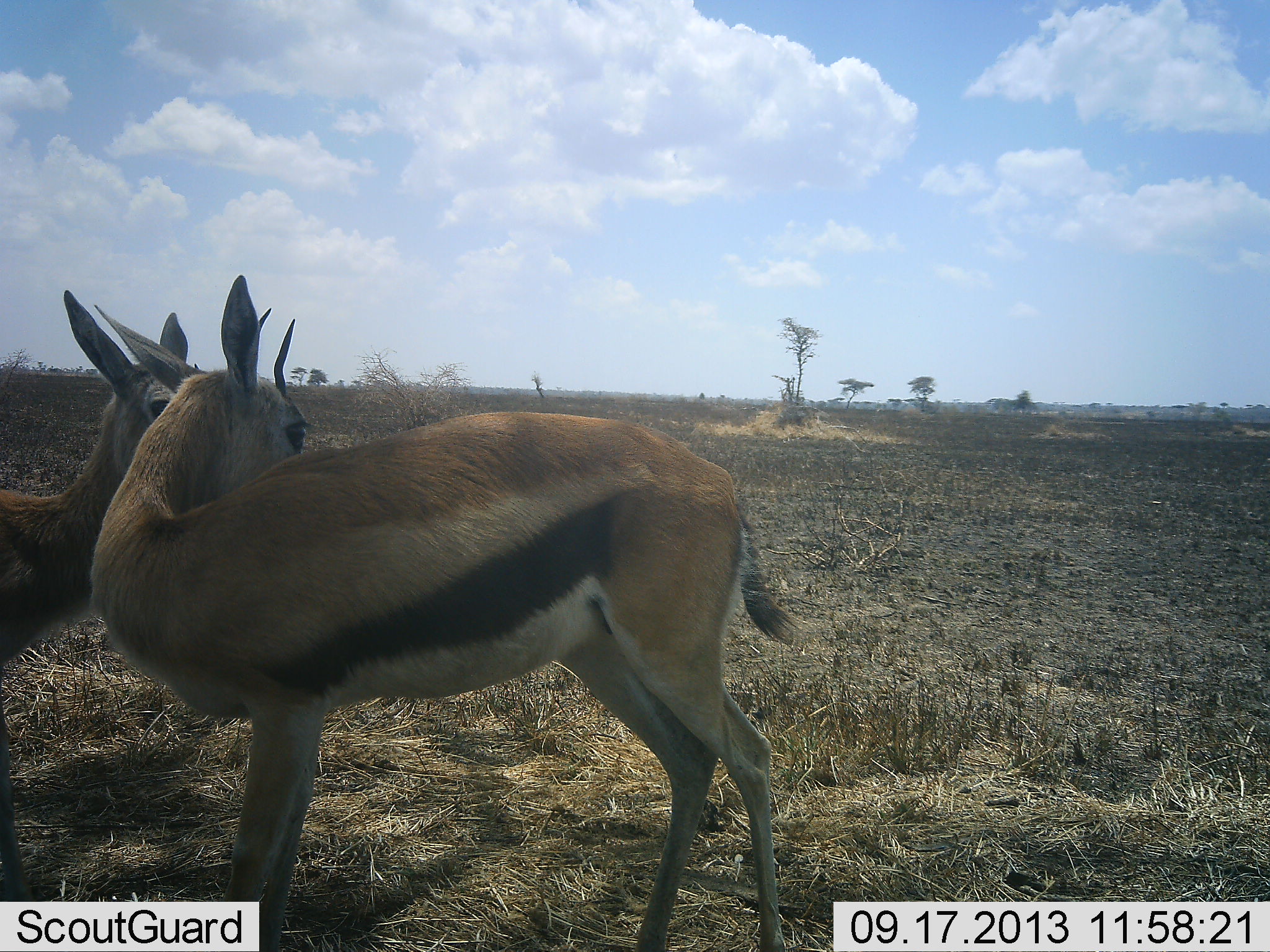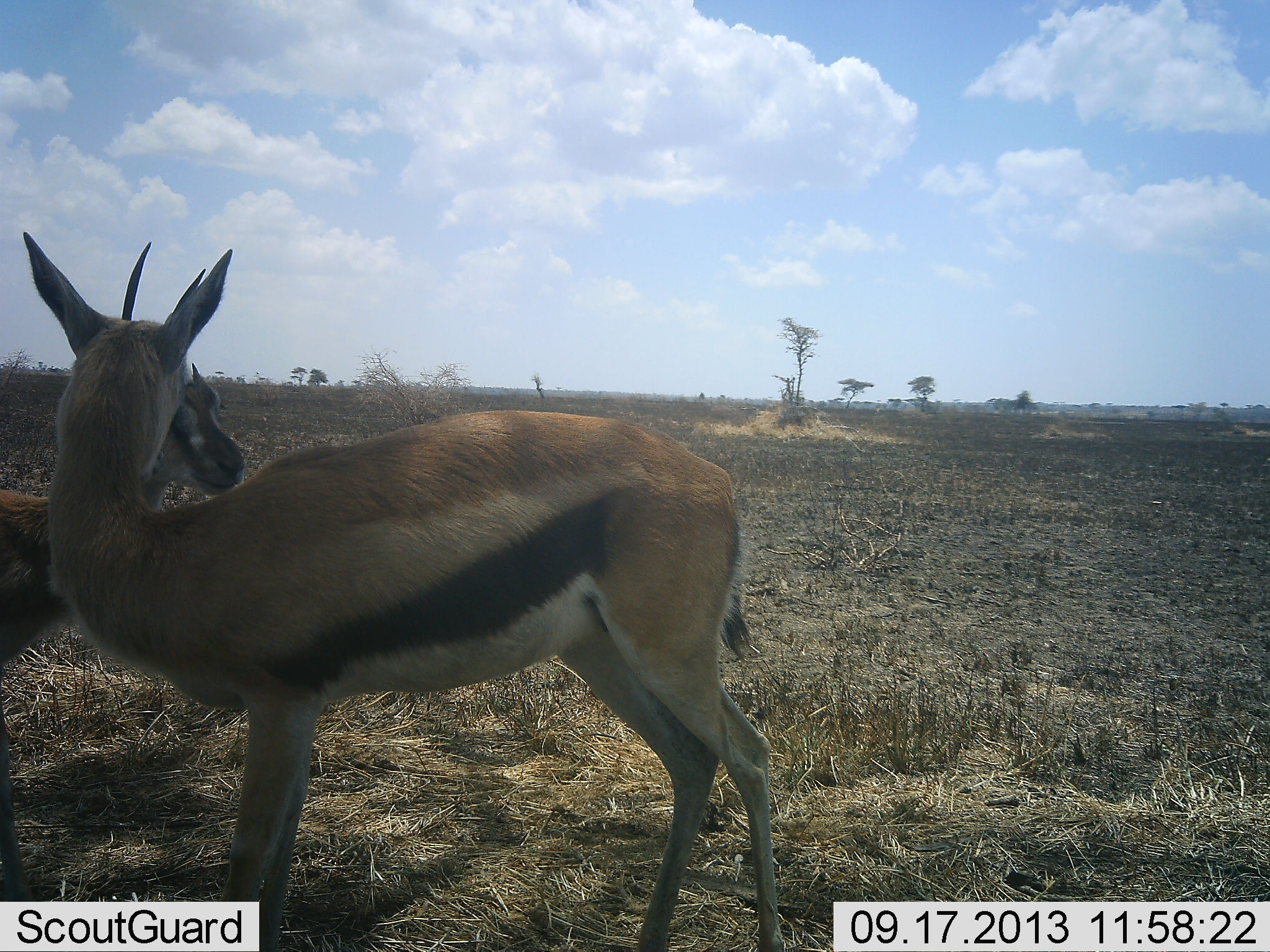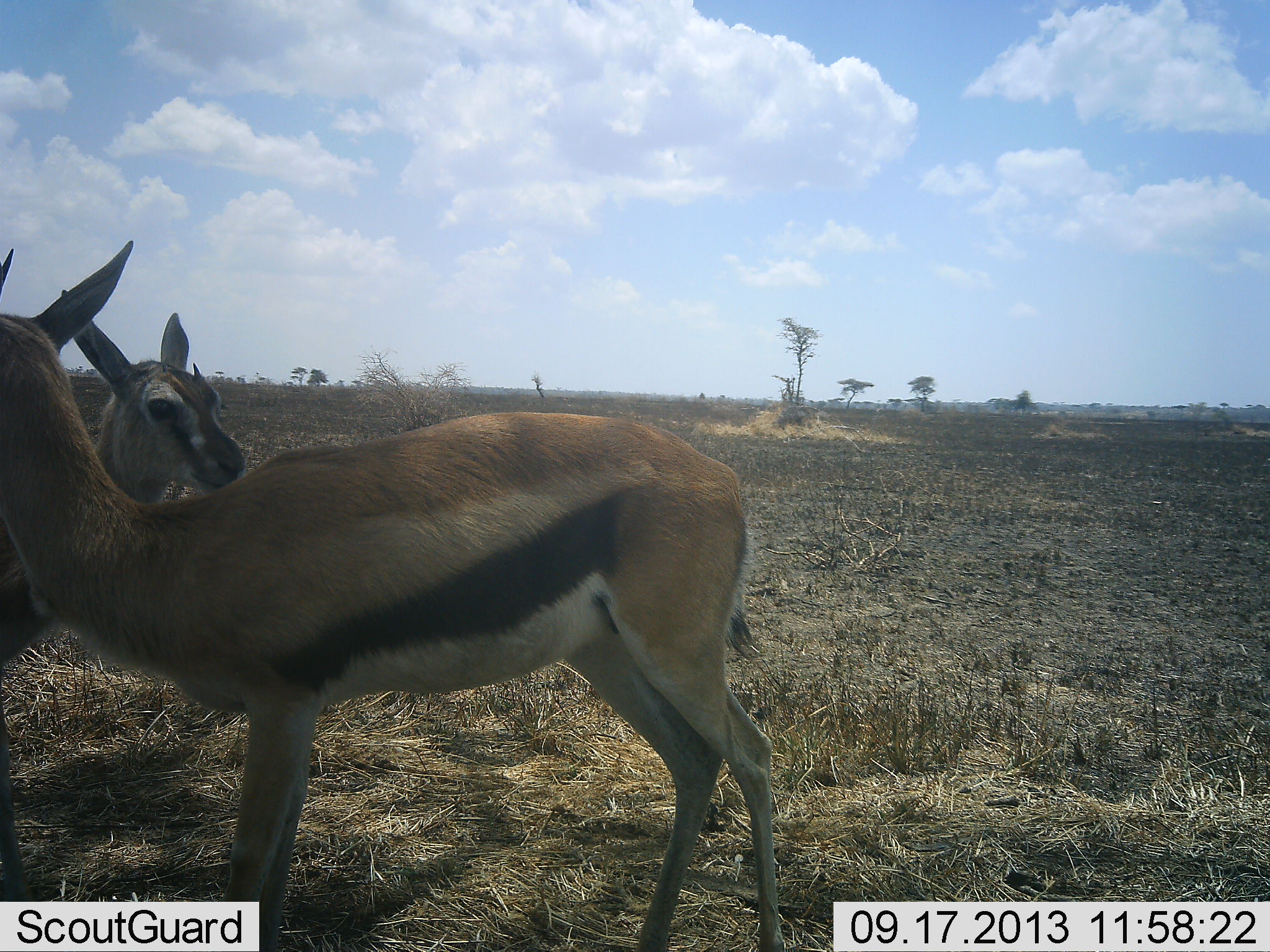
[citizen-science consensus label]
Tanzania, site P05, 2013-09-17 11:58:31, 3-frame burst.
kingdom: Animalia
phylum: Chordata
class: Mammalia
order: Artiodactyla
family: Bovidae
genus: Eudorcas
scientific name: Eudorcas thomsonii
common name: thomson's gazelle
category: gazellethomsons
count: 2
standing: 90%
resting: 6%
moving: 3%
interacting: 19%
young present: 0%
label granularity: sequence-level